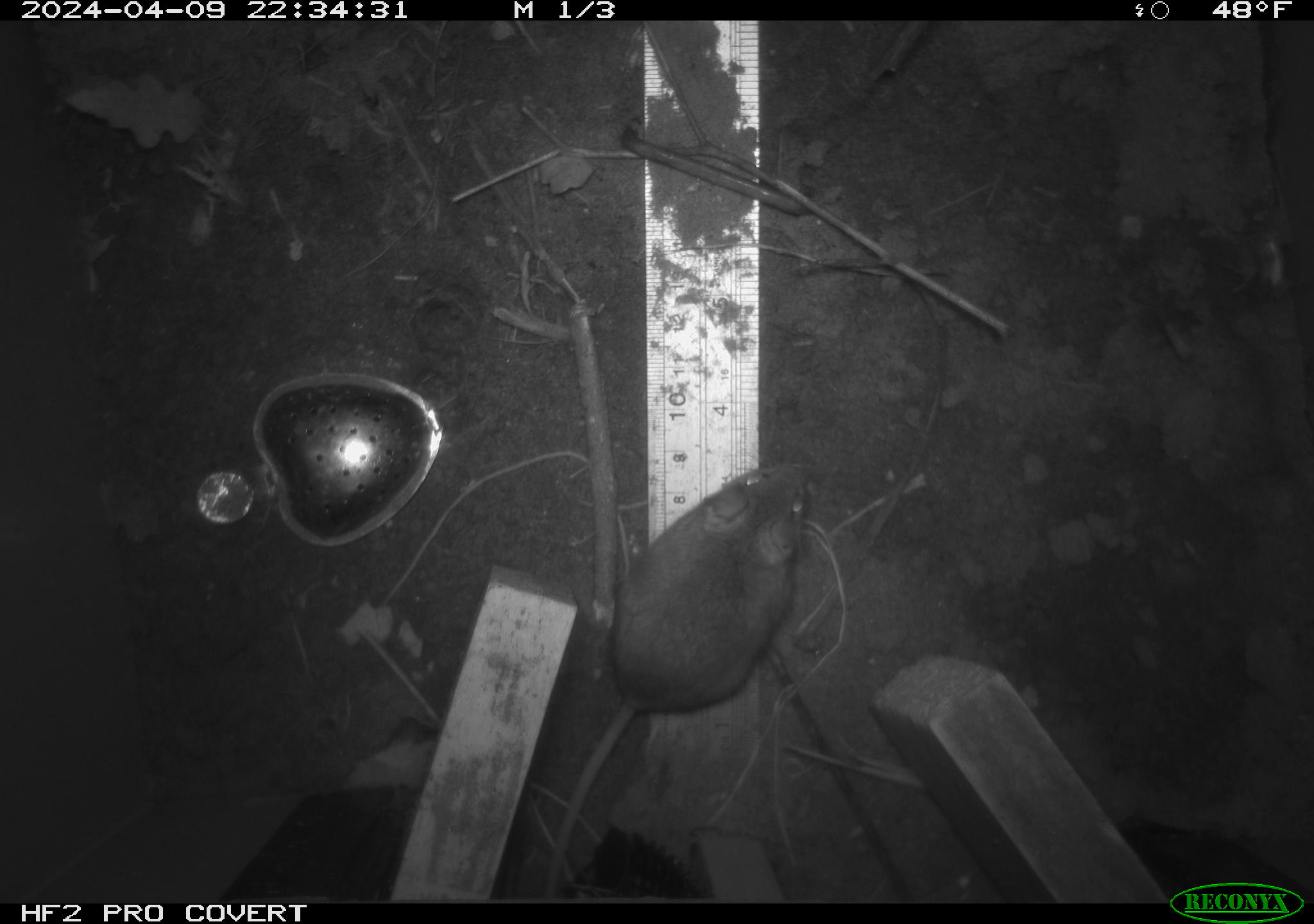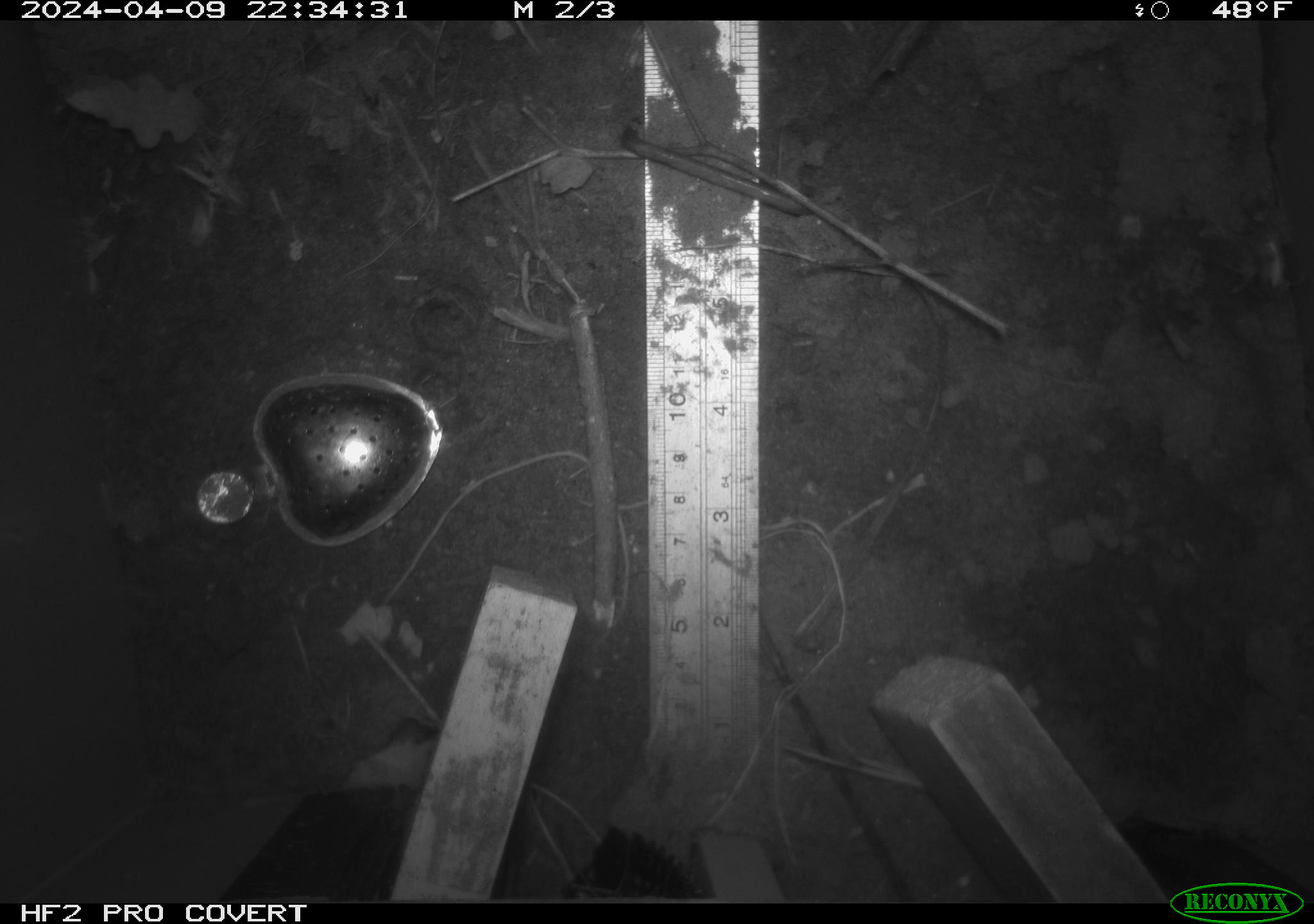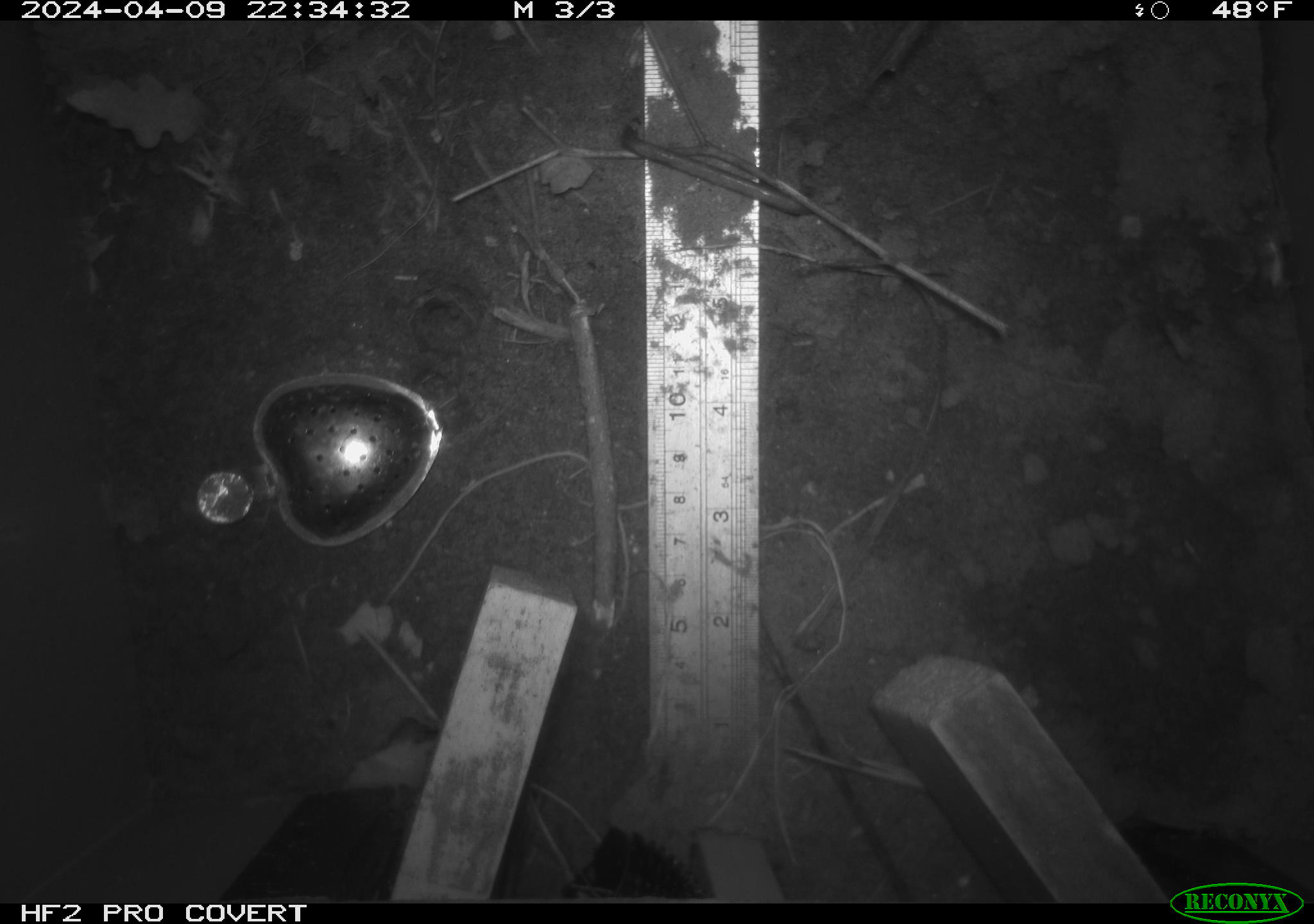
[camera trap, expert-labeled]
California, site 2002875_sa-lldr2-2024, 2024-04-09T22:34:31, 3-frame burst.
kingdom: Animalia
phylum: Chordata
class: Mammalia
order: Rodentia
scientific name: Rodentia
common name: mouse species